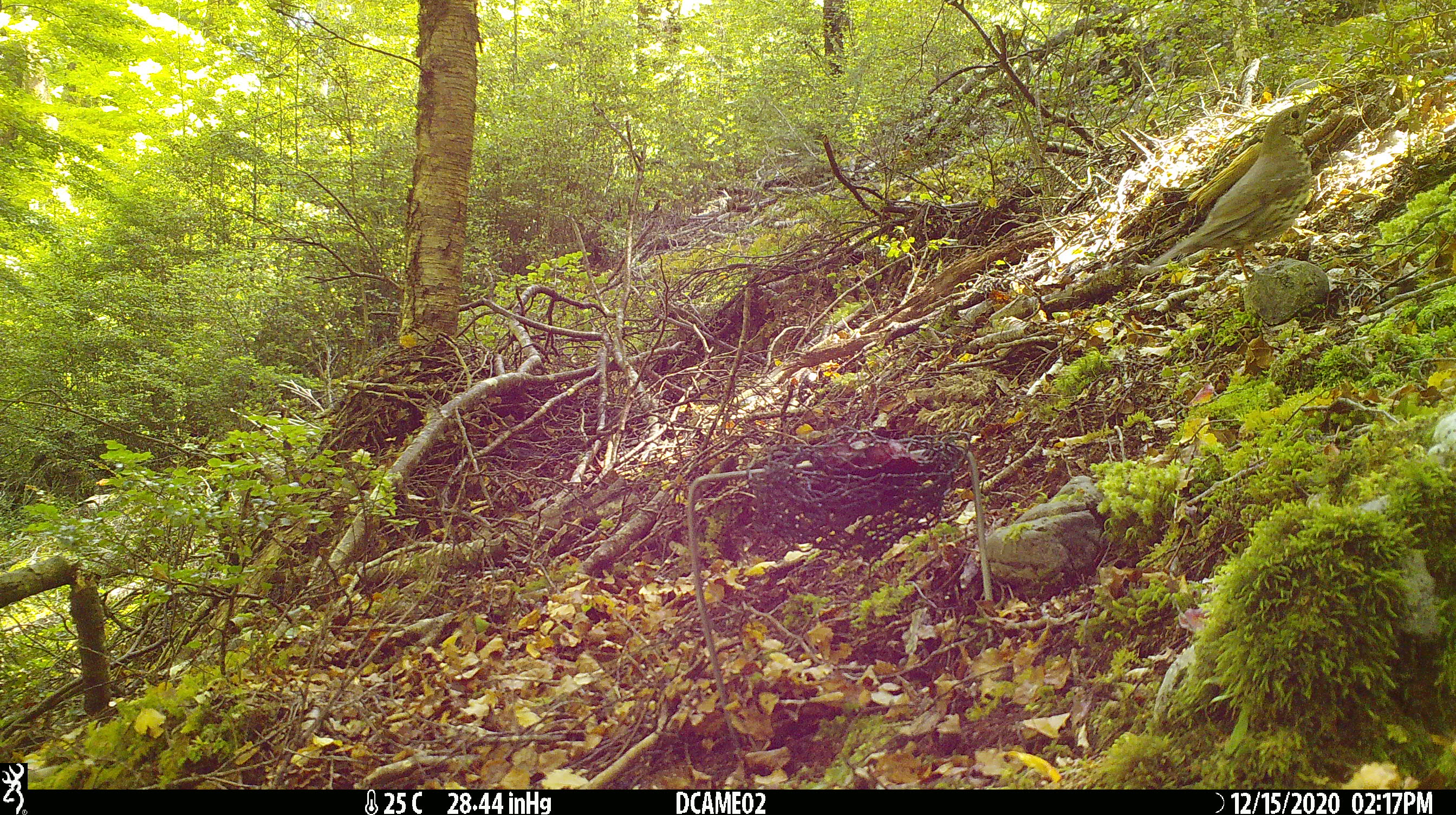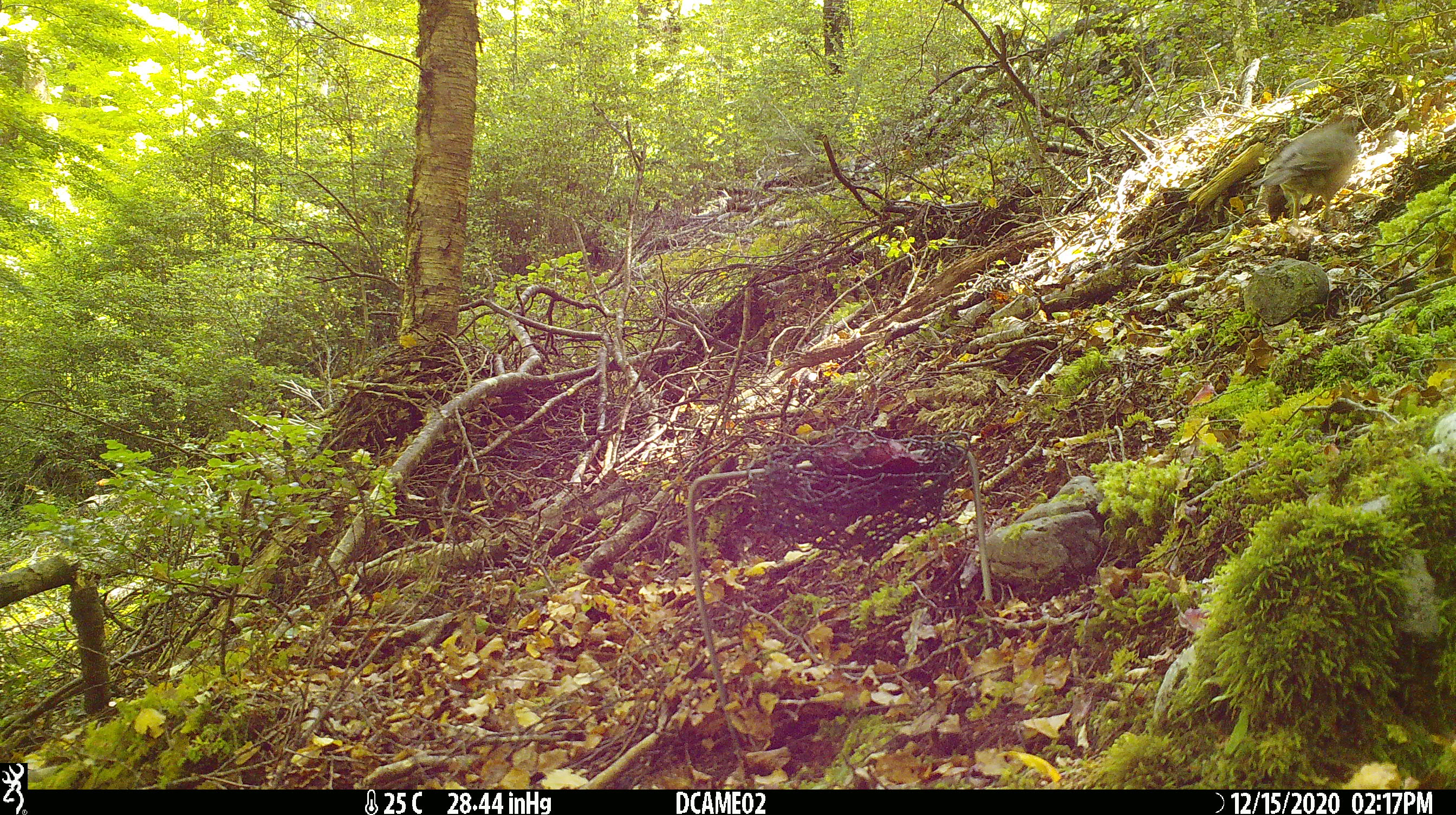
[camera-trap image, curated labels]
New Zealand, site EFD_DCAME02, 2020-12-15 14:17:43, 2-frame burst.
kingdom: Animalia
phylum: Chordata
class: Aves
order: Passeriformes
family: Turdidae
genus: Turdus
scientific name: Turdus philomelos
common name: song thrush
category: thrush